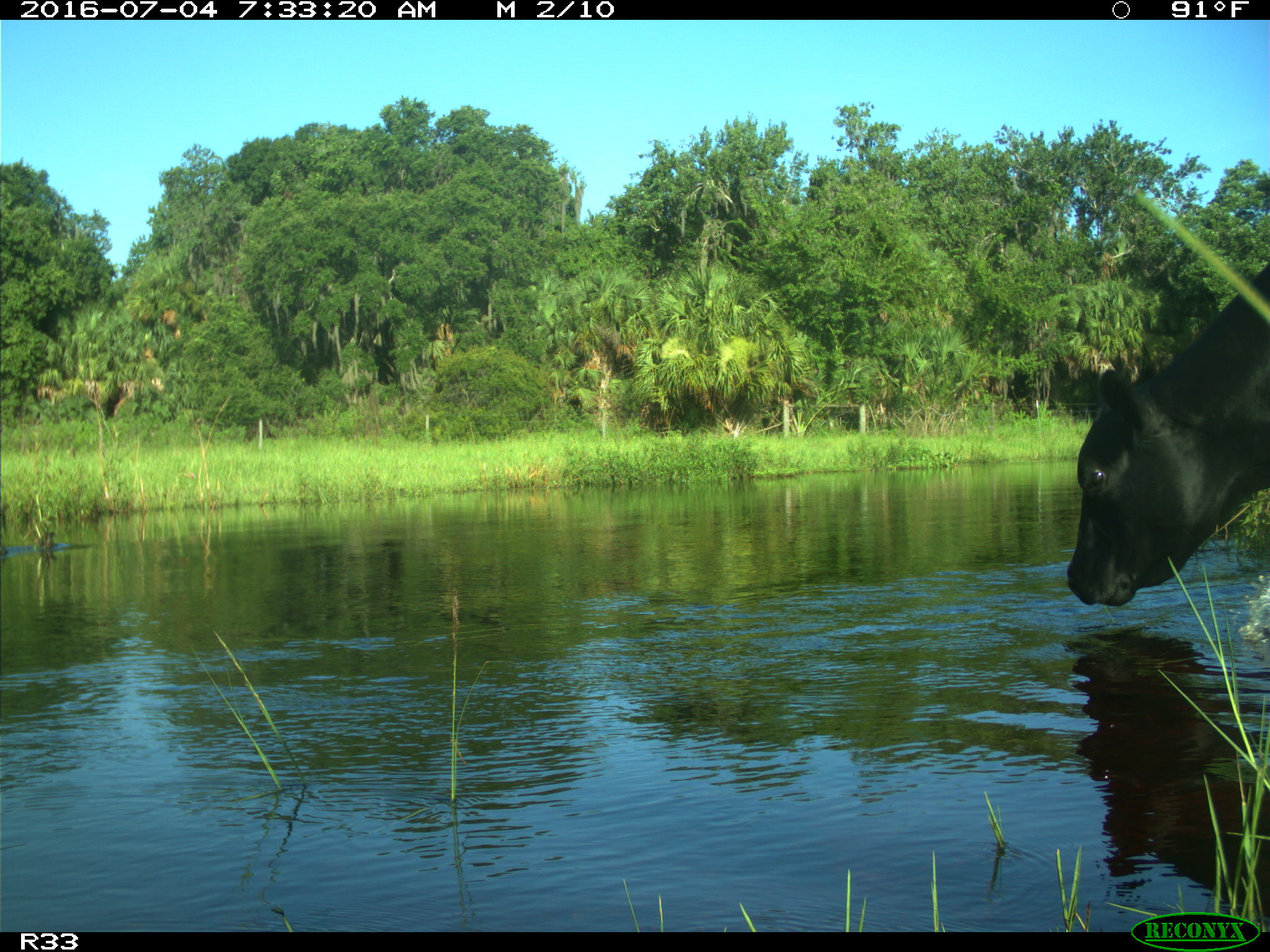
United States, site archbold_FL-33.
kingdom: Animalia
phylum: Chordata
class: Mammalia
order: Artiodactyla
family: Bovidae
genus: Bos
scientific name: Bos taurus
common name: domestic cow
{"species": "Bos taurus (domestic cow)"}